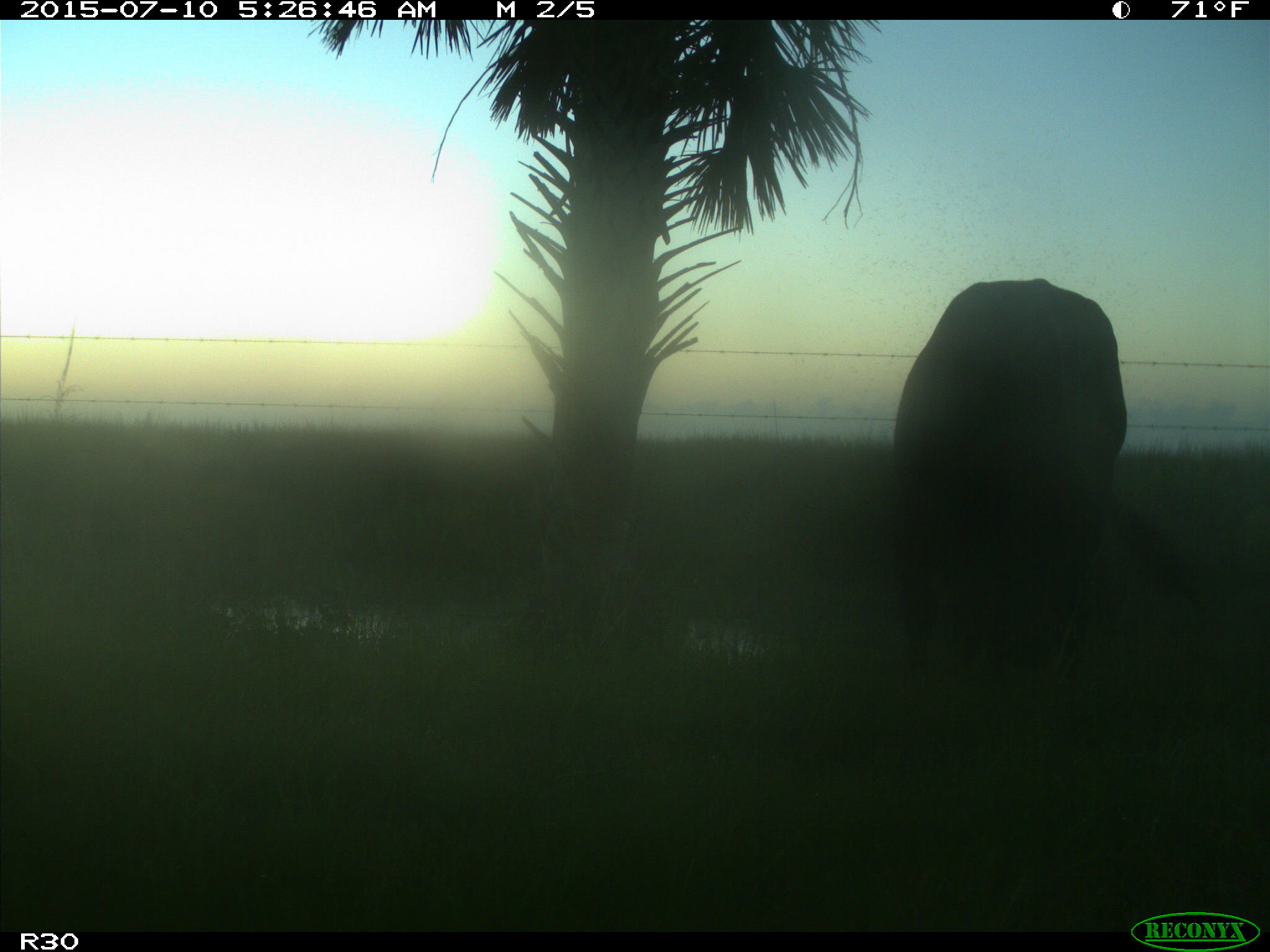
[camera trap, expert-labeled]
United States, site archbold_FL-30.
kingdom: Animalia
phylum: Chordata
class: Mammalia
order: Artiodactyla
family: Bovidae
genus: Bos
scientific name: Bos taurus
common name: domestic cow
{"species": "Bos taurus (domestic cow)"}